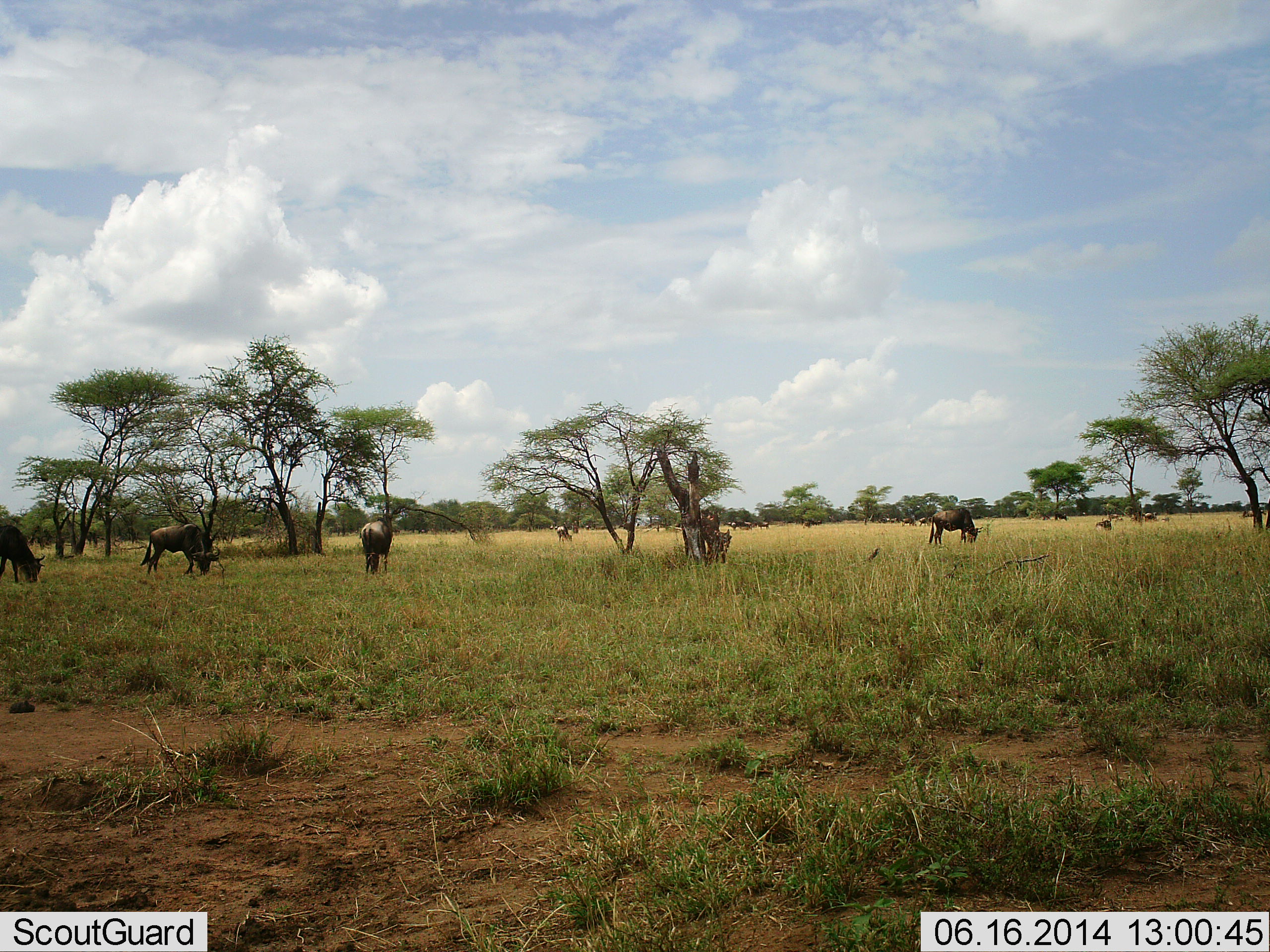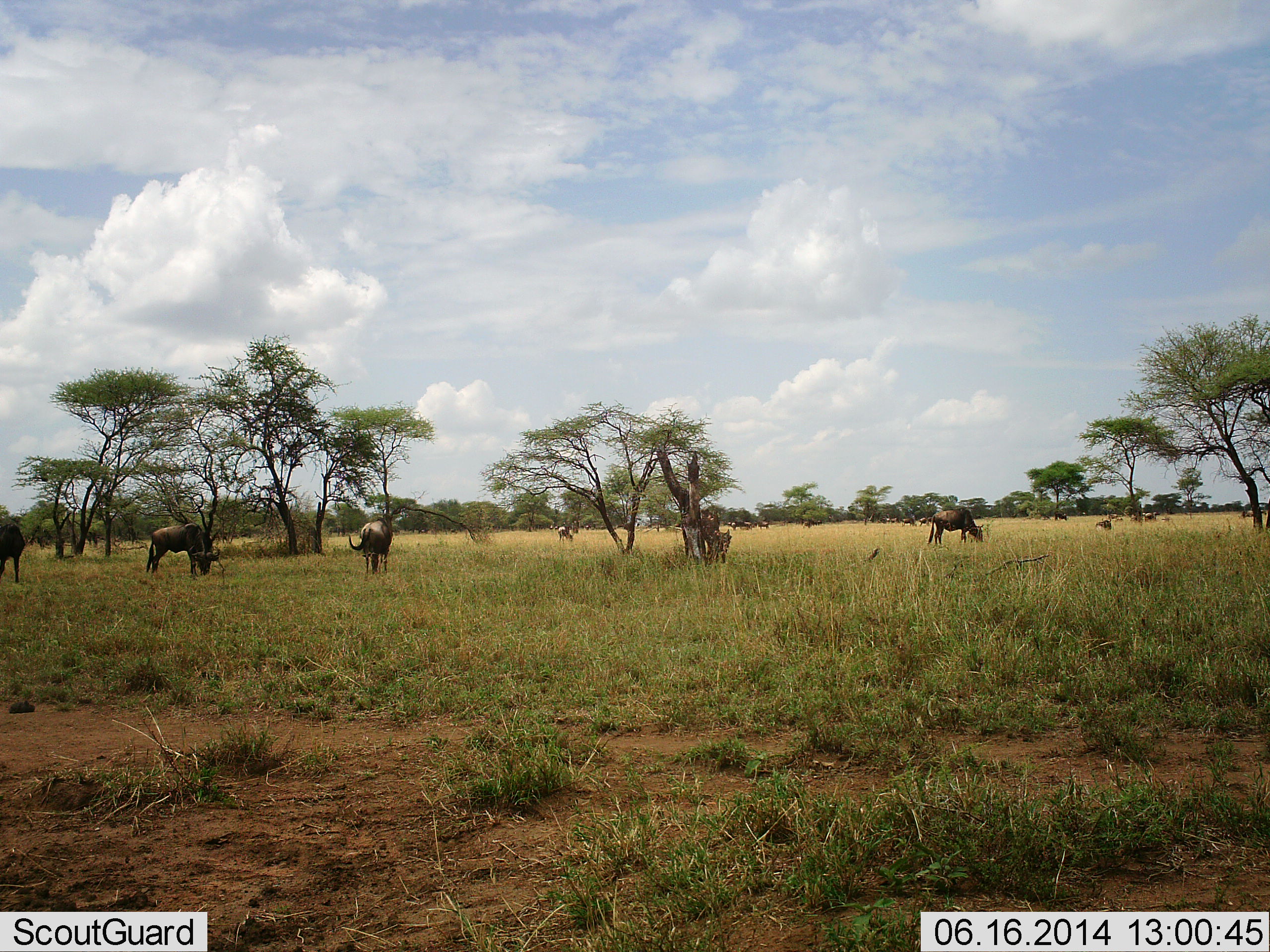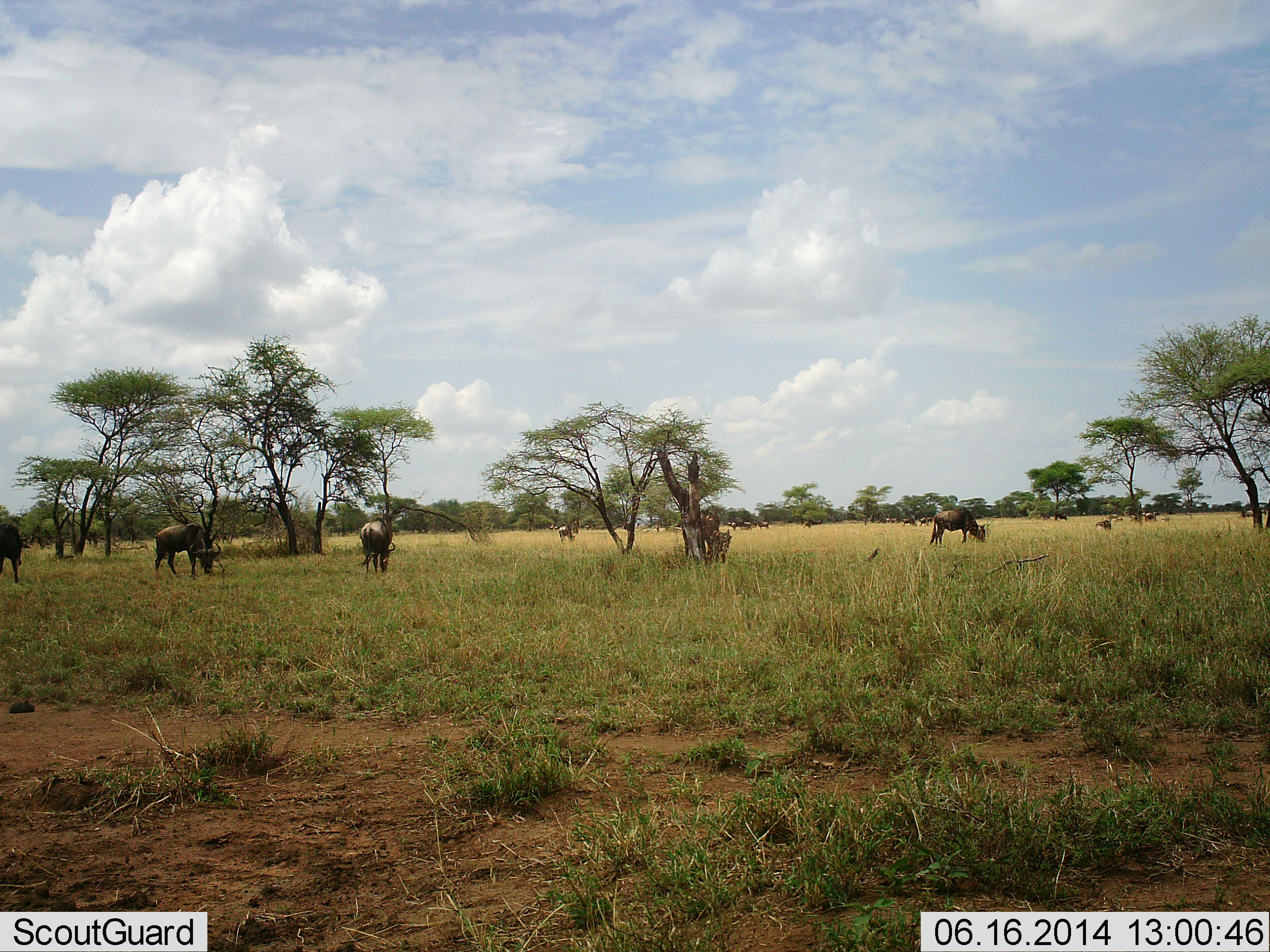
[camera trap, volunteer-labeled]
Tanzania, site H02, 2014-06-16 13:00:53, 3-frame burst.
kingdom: Animalia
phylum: Chordata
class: Mammalia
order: Artiodactyla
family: Bovidae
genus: Connochaetes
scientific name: Connochaetes taurinus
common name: blue wildebeest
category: wildebeest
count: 11-50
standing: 18%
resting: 9%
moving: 18%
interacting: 0%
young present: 9%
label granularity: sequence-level